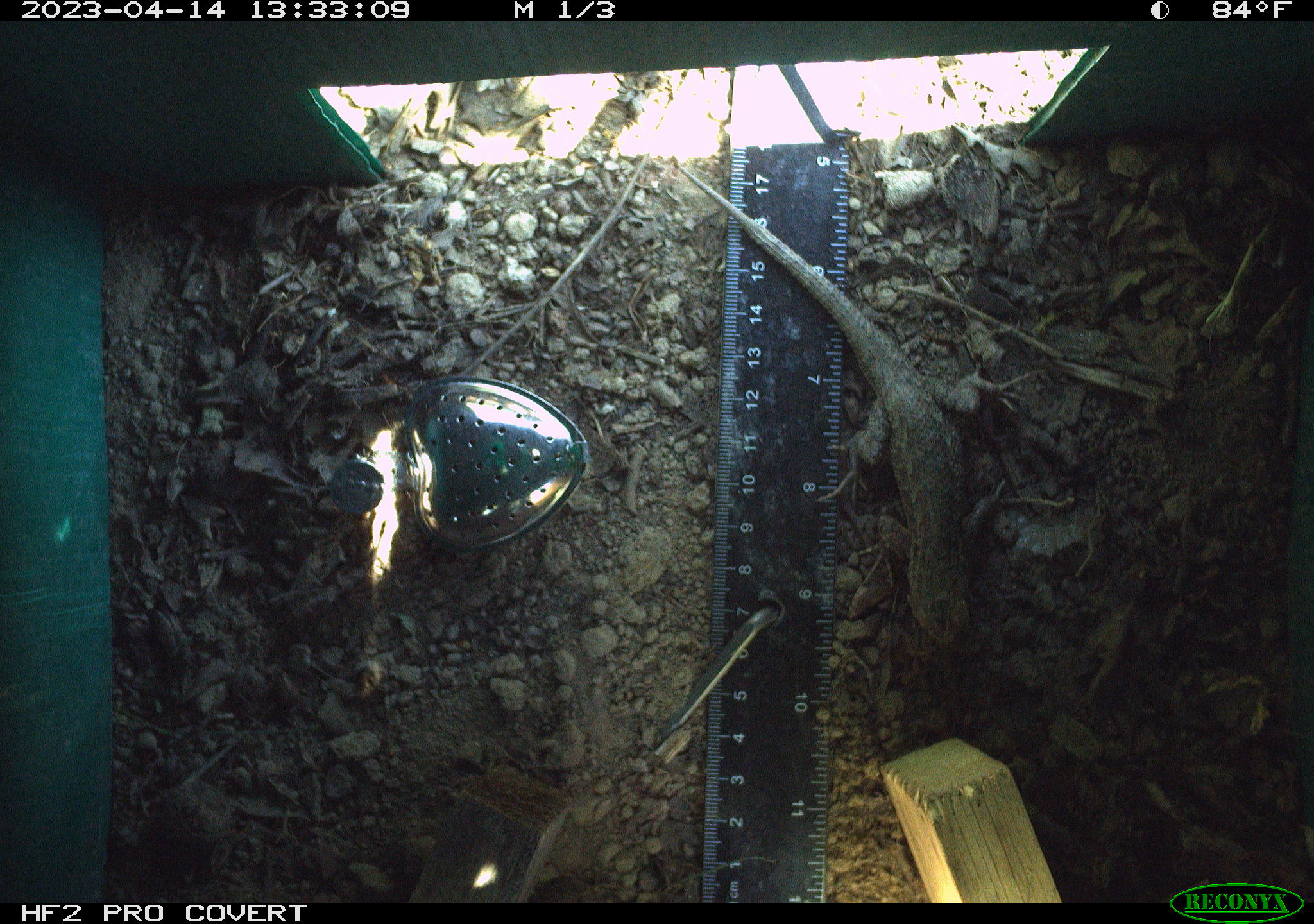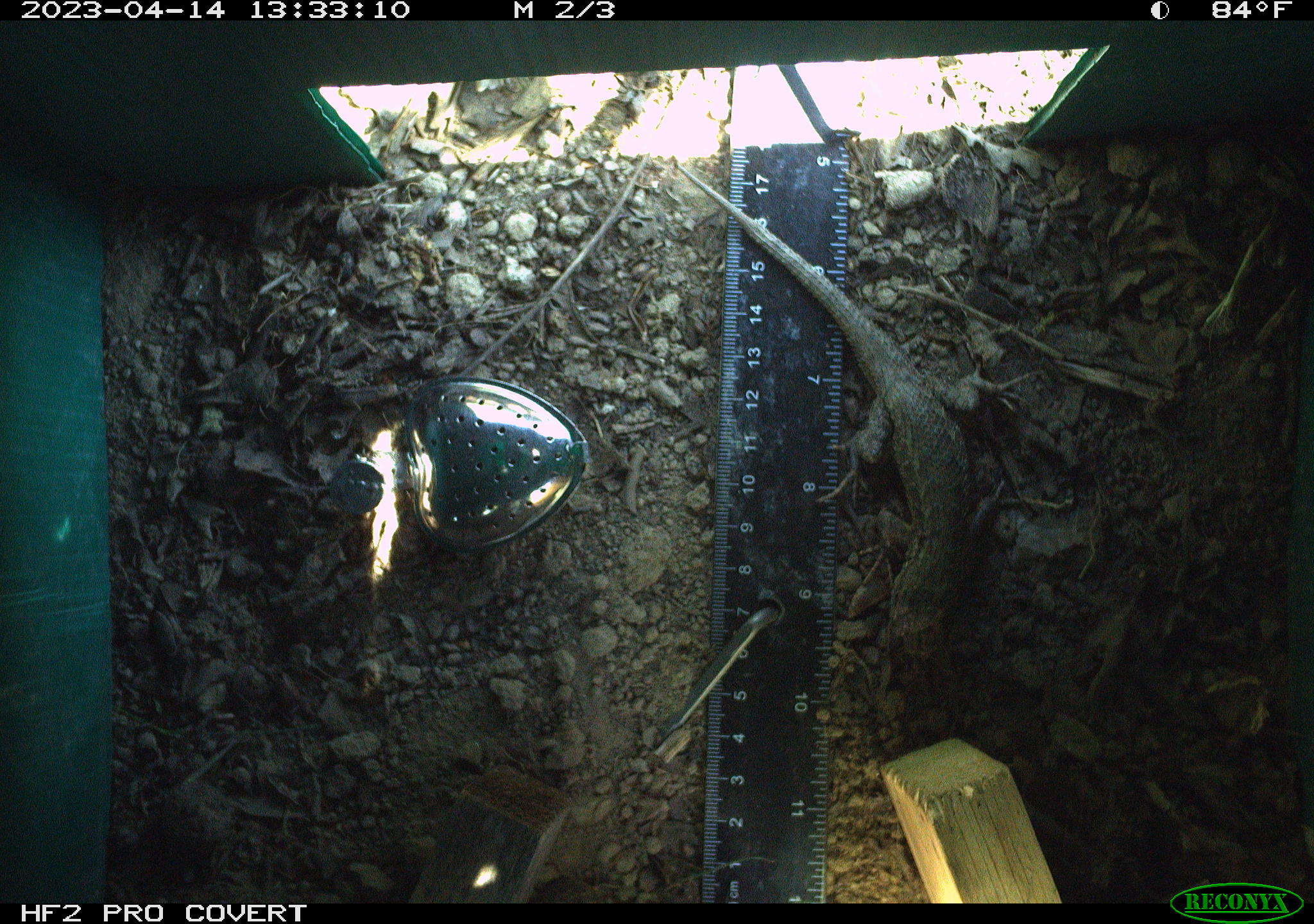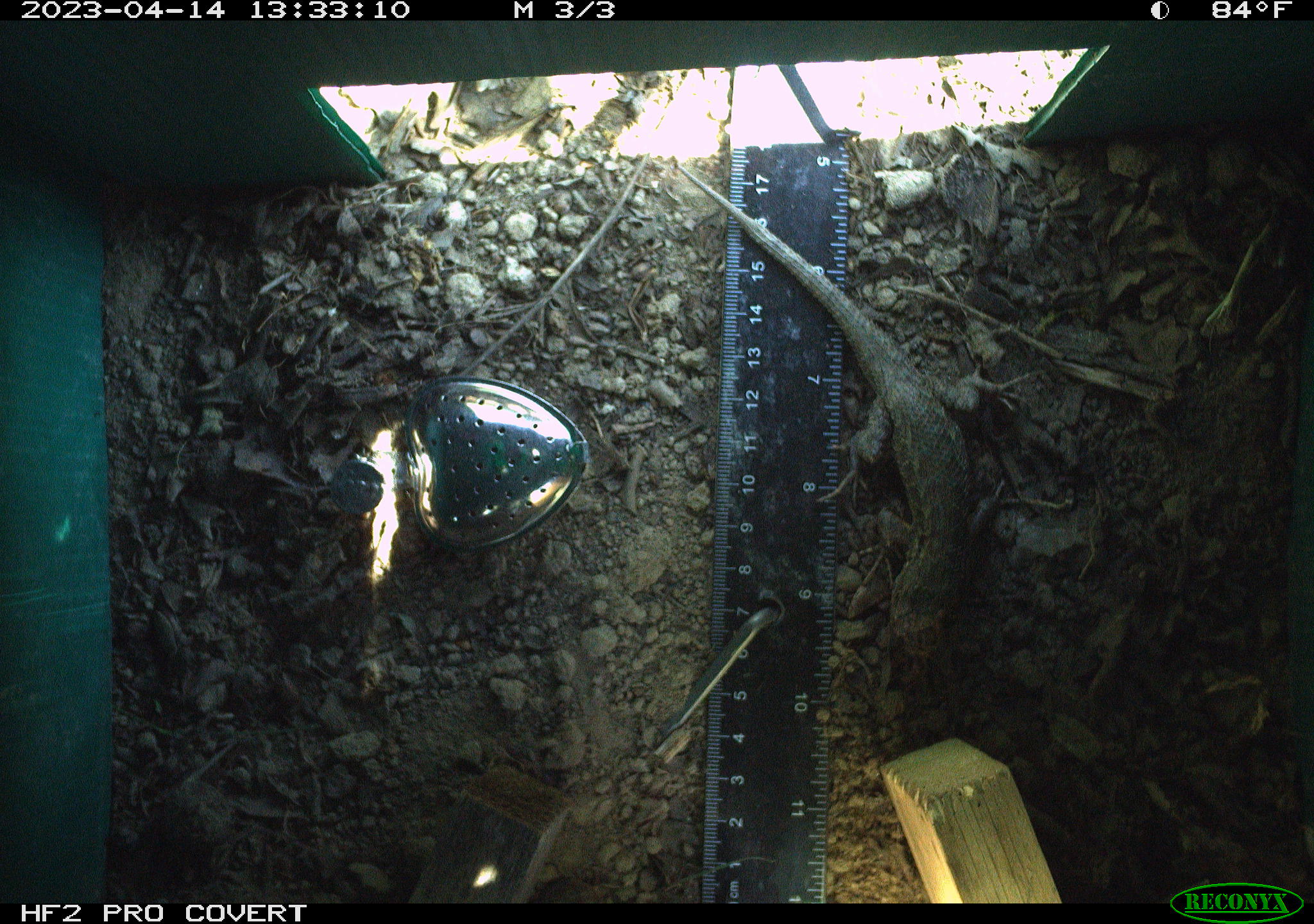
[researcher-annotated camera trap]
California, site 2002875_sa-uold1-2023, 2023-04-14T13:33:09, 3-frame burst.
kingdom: Animalia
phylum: Chordata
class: Reptilia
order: Squamata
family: Phrynosomatidae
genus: Sceloporus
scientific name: Sceloporus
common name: spiny lizards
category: sceloporus species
Sceloporus species (spiny lizards) (Sceloporus).